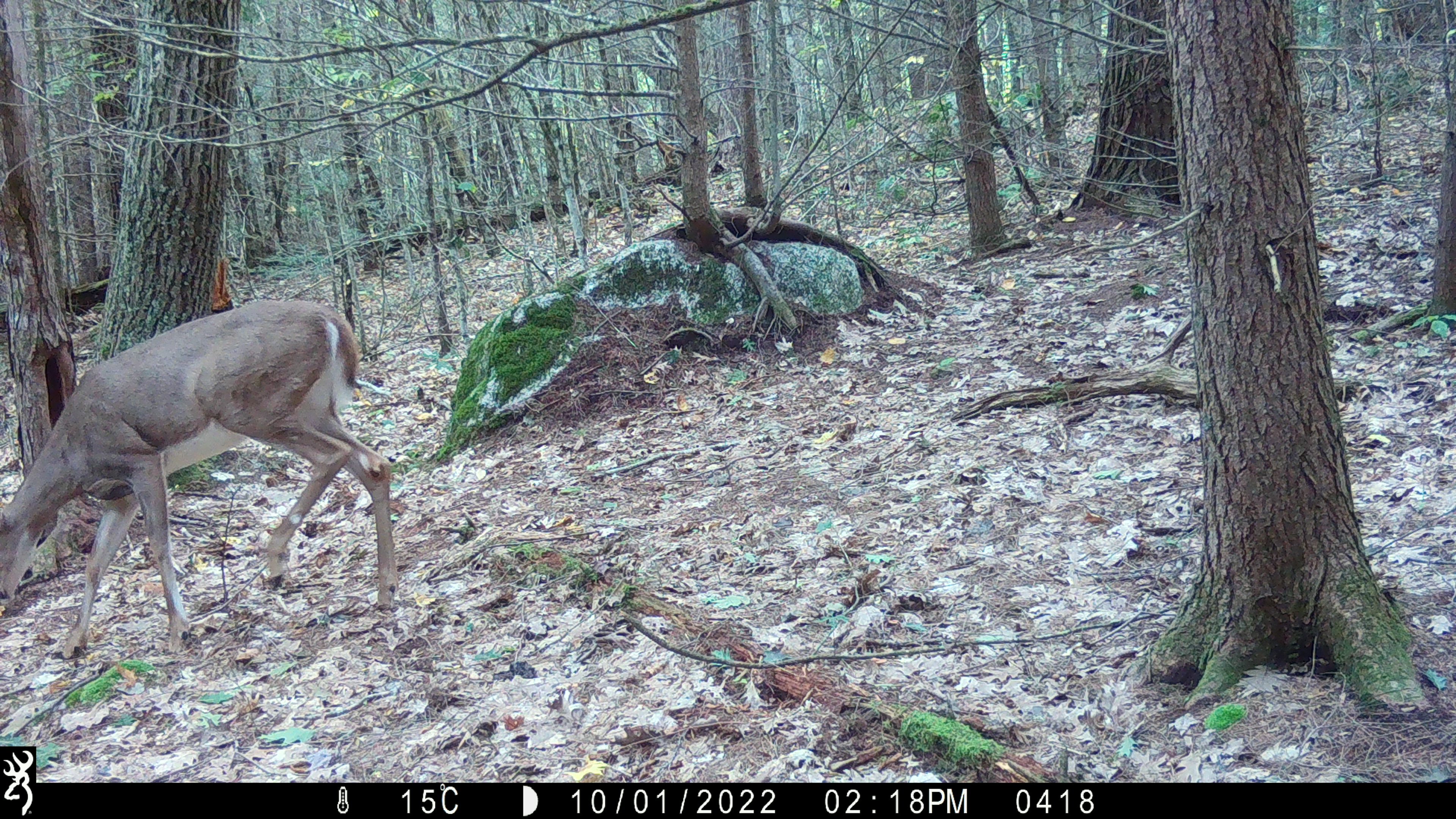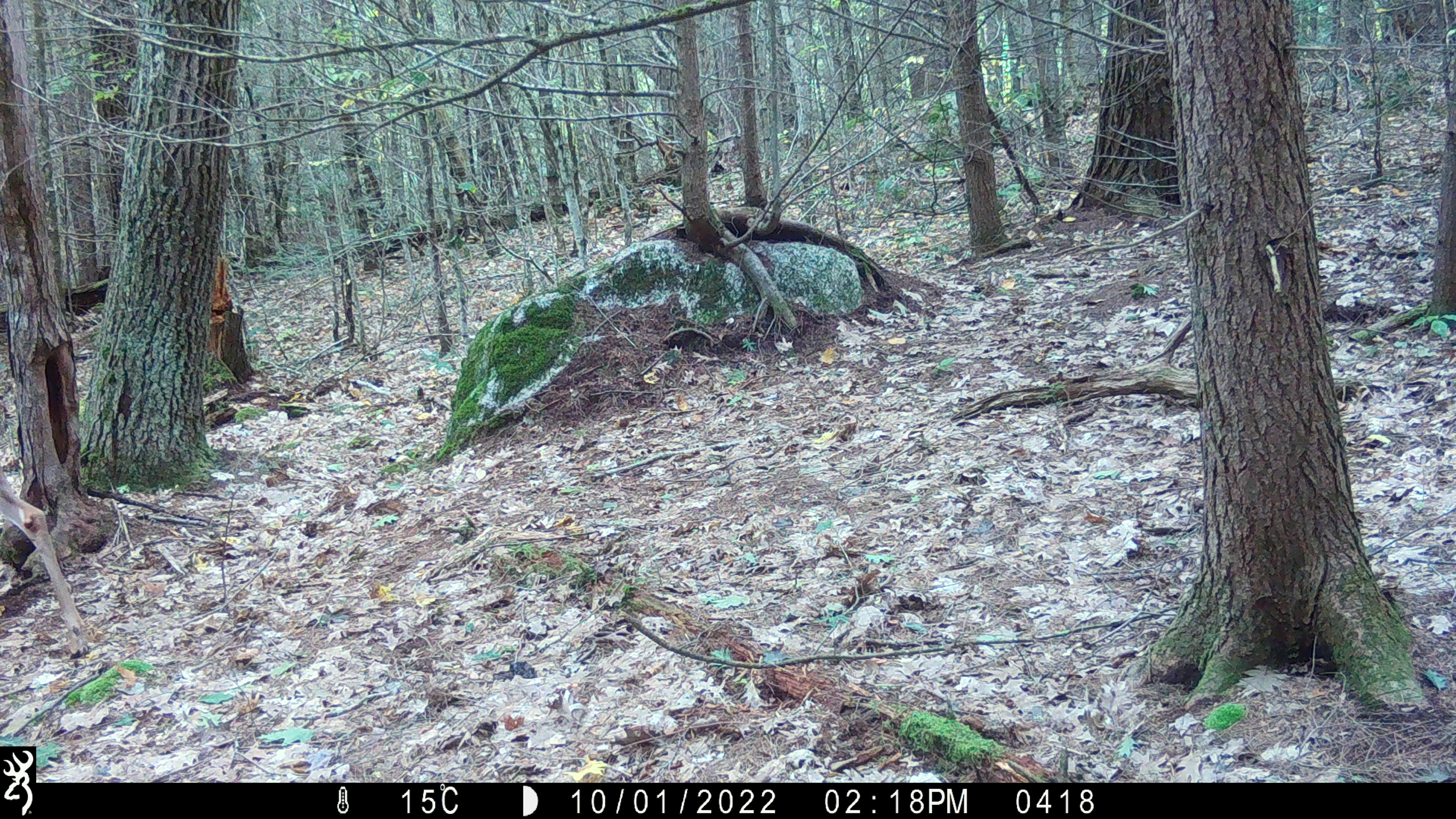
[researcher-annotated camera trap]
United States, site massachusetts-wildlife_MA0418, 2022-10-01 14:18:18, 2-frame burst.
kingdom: Animalia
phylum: Chordata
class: Mammalia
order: Artiodactyla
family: Cervidae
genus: Odocoileus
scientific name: Odocoileus virginianus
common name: white-tailed deer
White-tailed deer (Odocoileus virginianus).